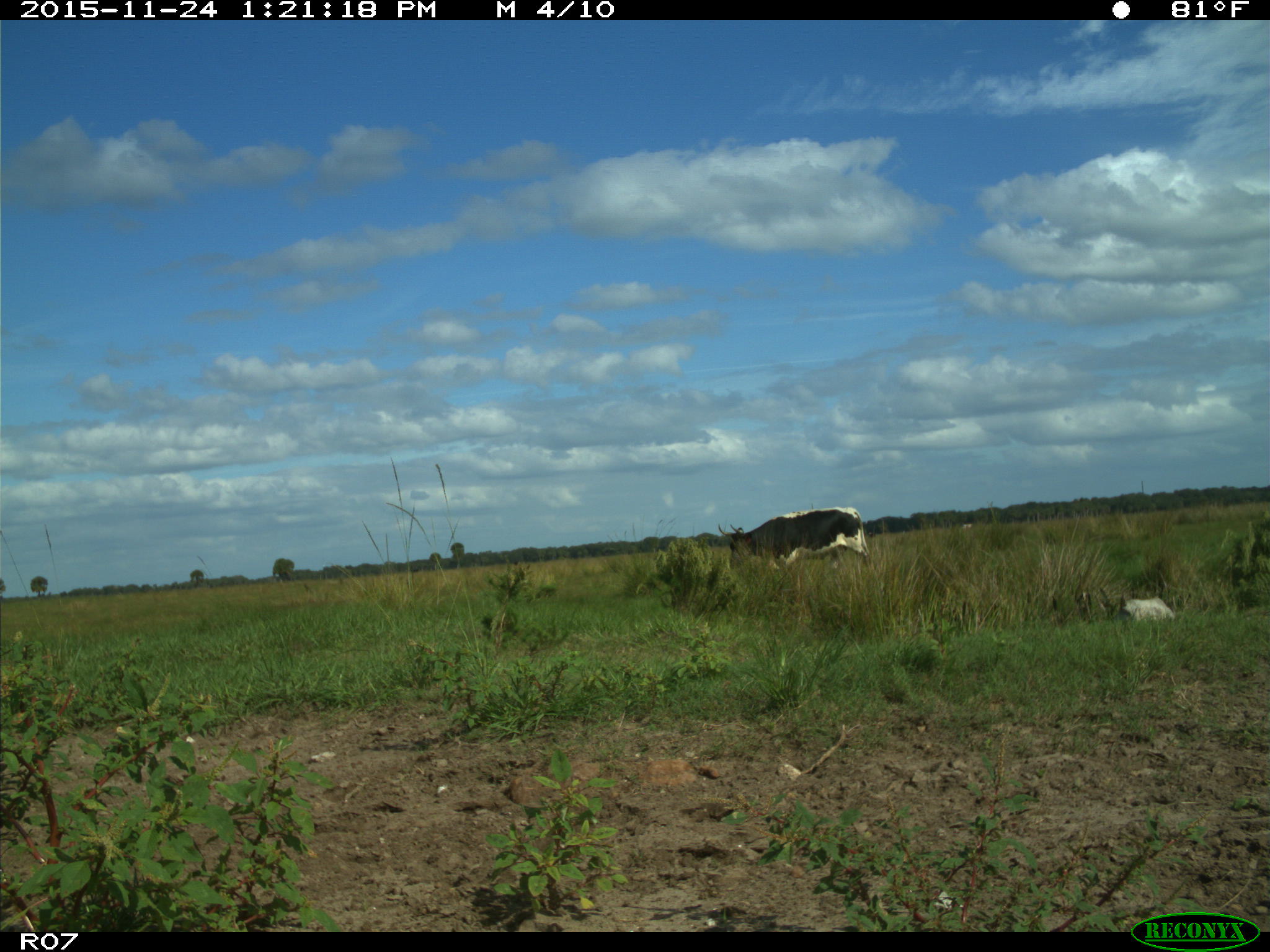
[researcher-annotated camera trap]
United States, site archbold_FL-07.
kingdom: Animalia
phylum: Chordata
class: Mammalia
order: Artiodactyla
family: Bovidae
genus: Bos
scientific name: Bos taurus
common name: domestic cow